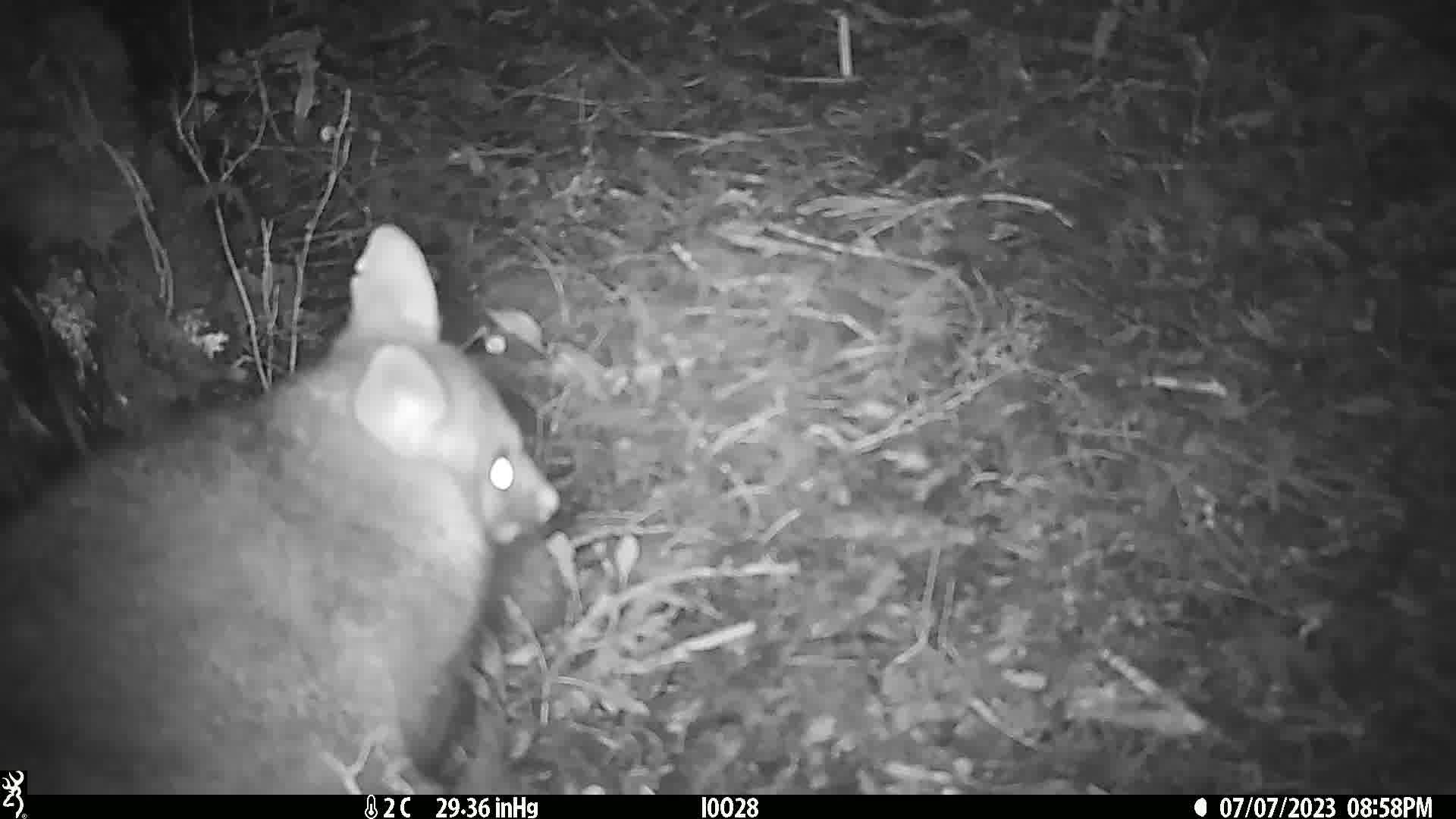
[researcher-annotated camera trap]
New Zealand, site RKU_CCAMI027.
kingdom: Animalia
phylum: Chordata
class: Mammalia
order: Diprotodontia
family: Phalangeridae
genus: Trichosurus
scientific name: Trichosurus vulpecula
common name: common brushtail possum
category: possum